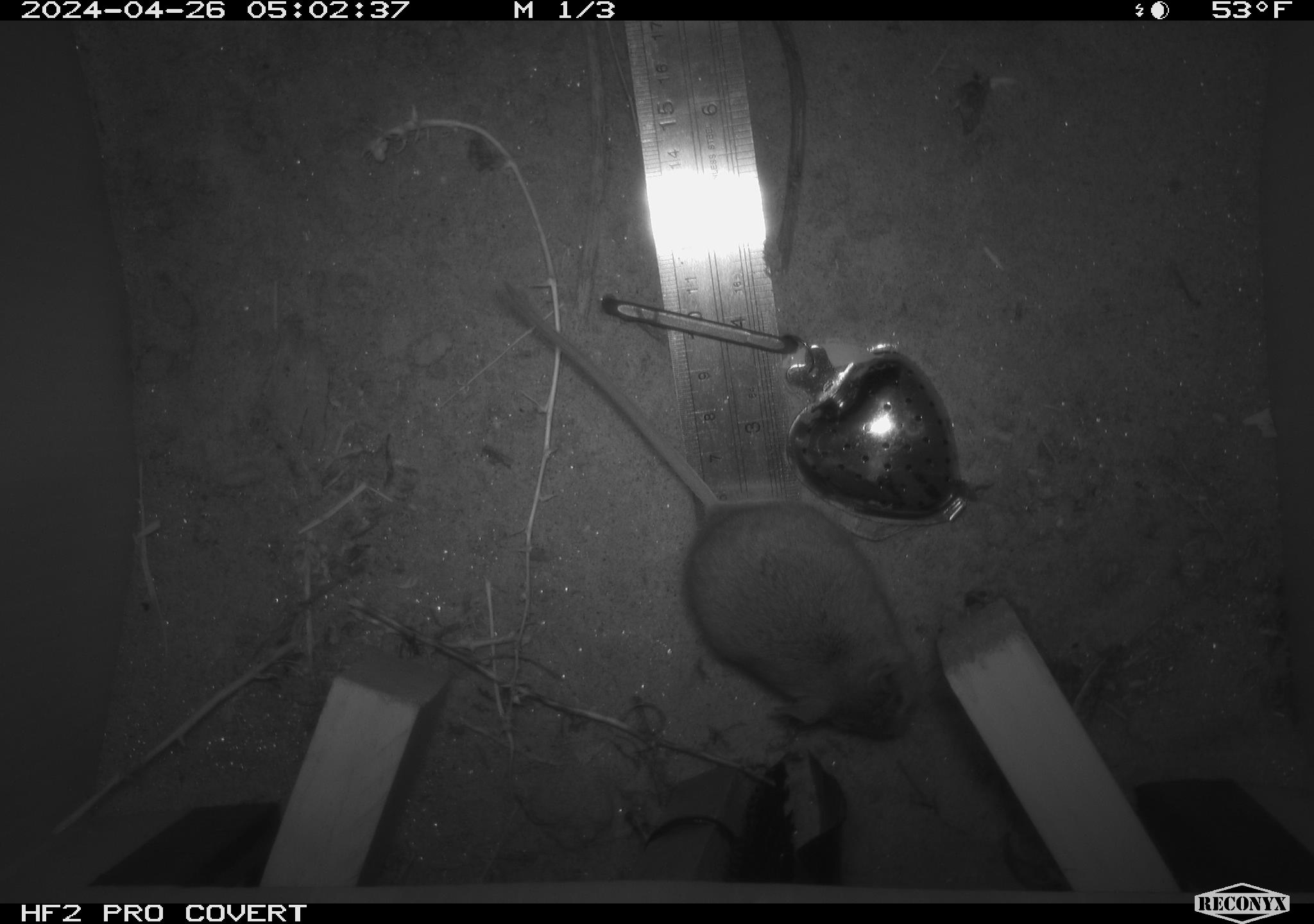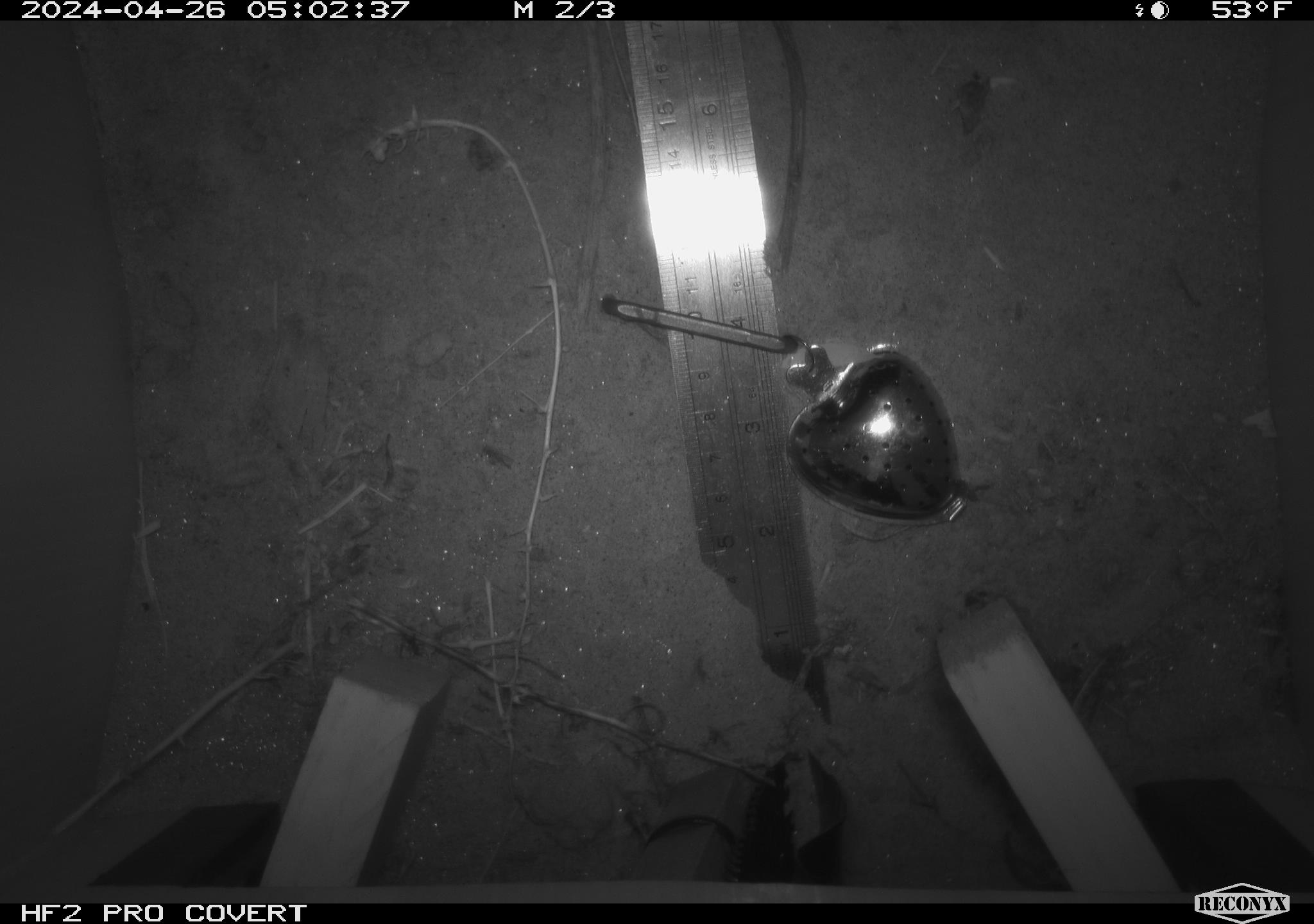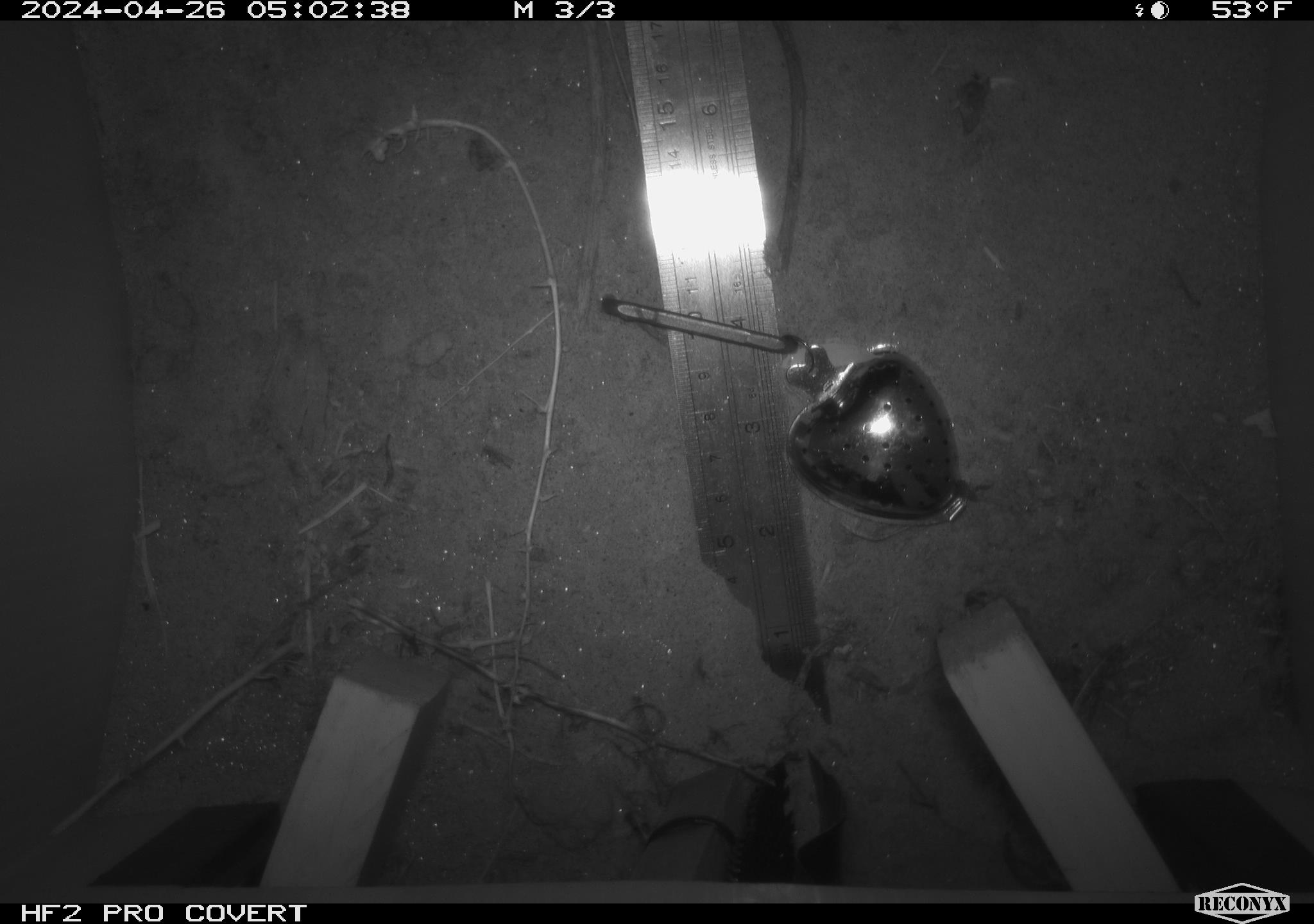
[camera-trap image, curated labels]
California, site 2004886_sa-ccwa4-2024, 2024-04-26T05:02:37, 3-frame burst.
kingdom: Animalia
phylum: Chordata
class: Mammalia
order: Rodentia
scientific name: Rodentia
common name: woodrat or rat or mouse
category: woodrat or rat or mouse species